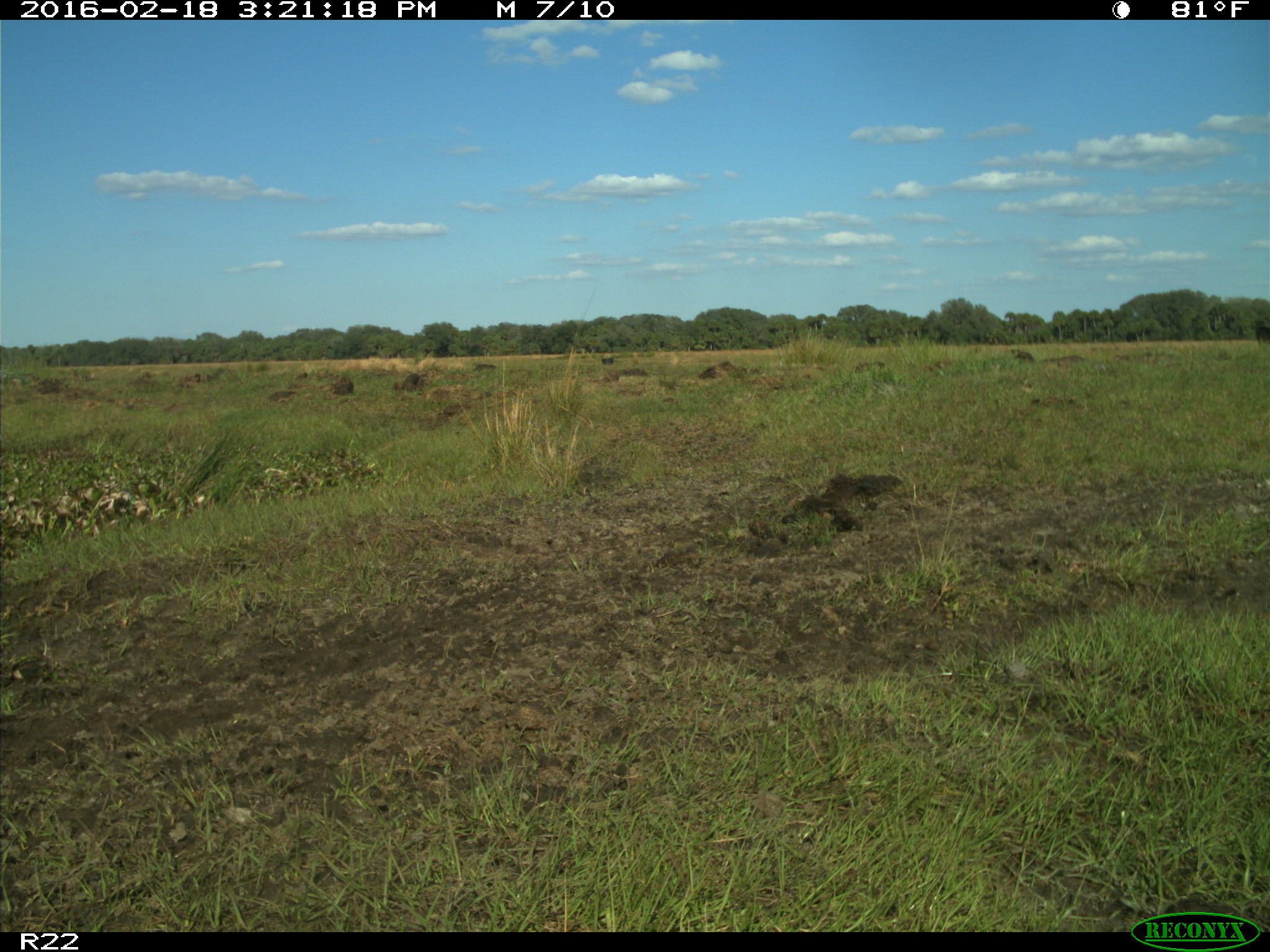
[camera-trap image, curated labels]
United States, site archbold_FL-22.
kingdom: Animalia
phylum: Chordata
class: Mammalia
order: Artiodactyla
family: Bovidae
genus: Bos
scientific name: Bos taurus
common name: domestic cow